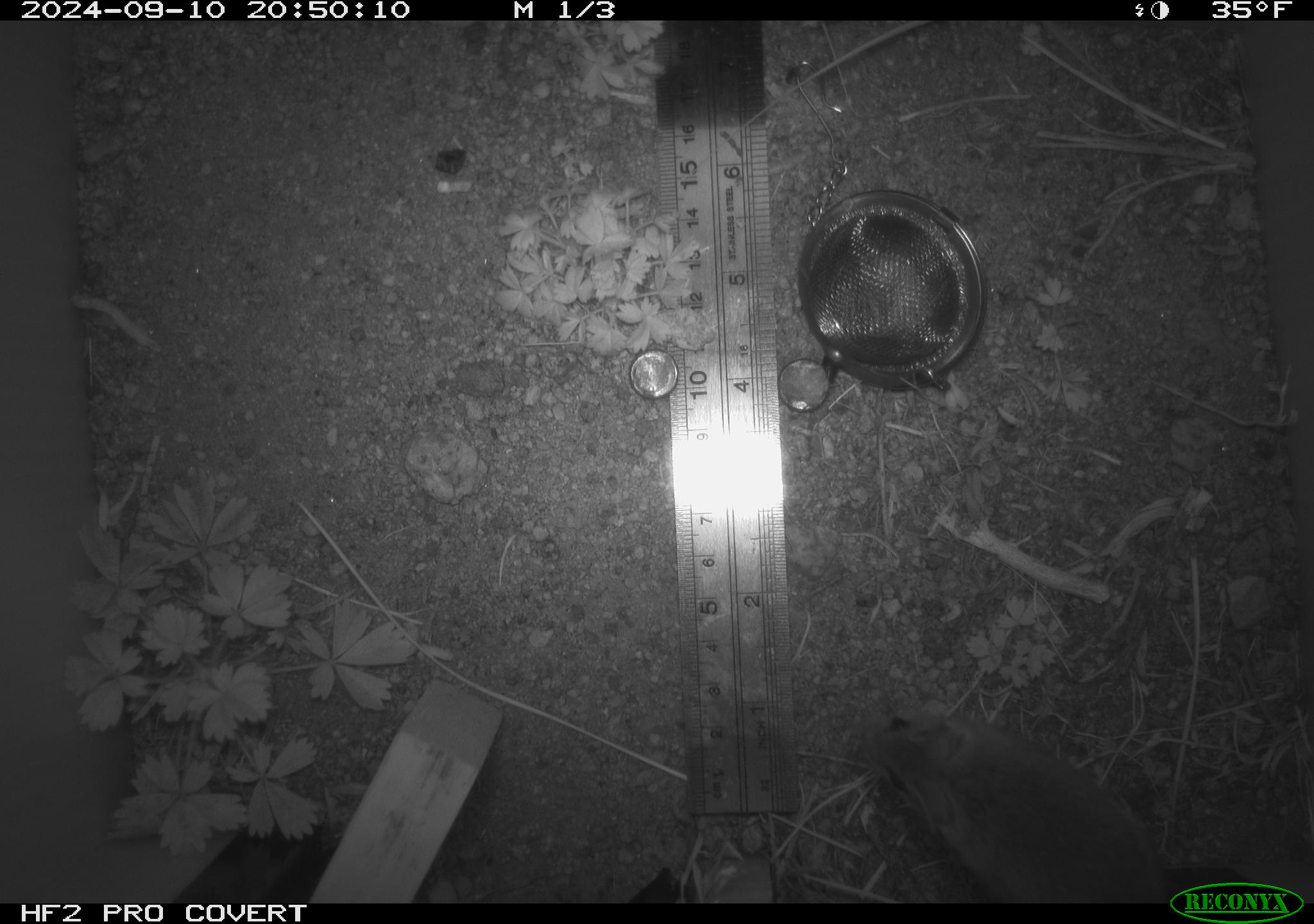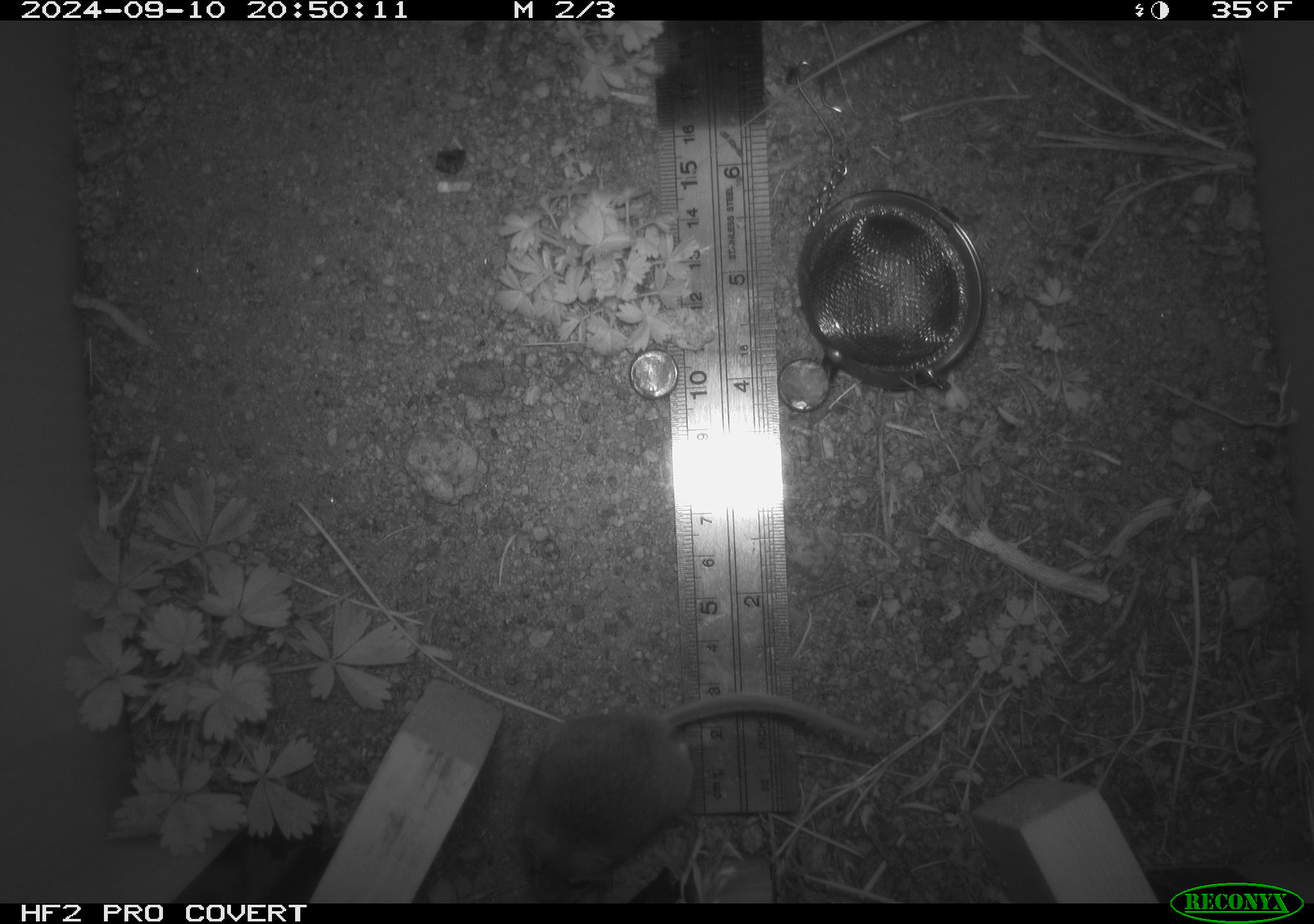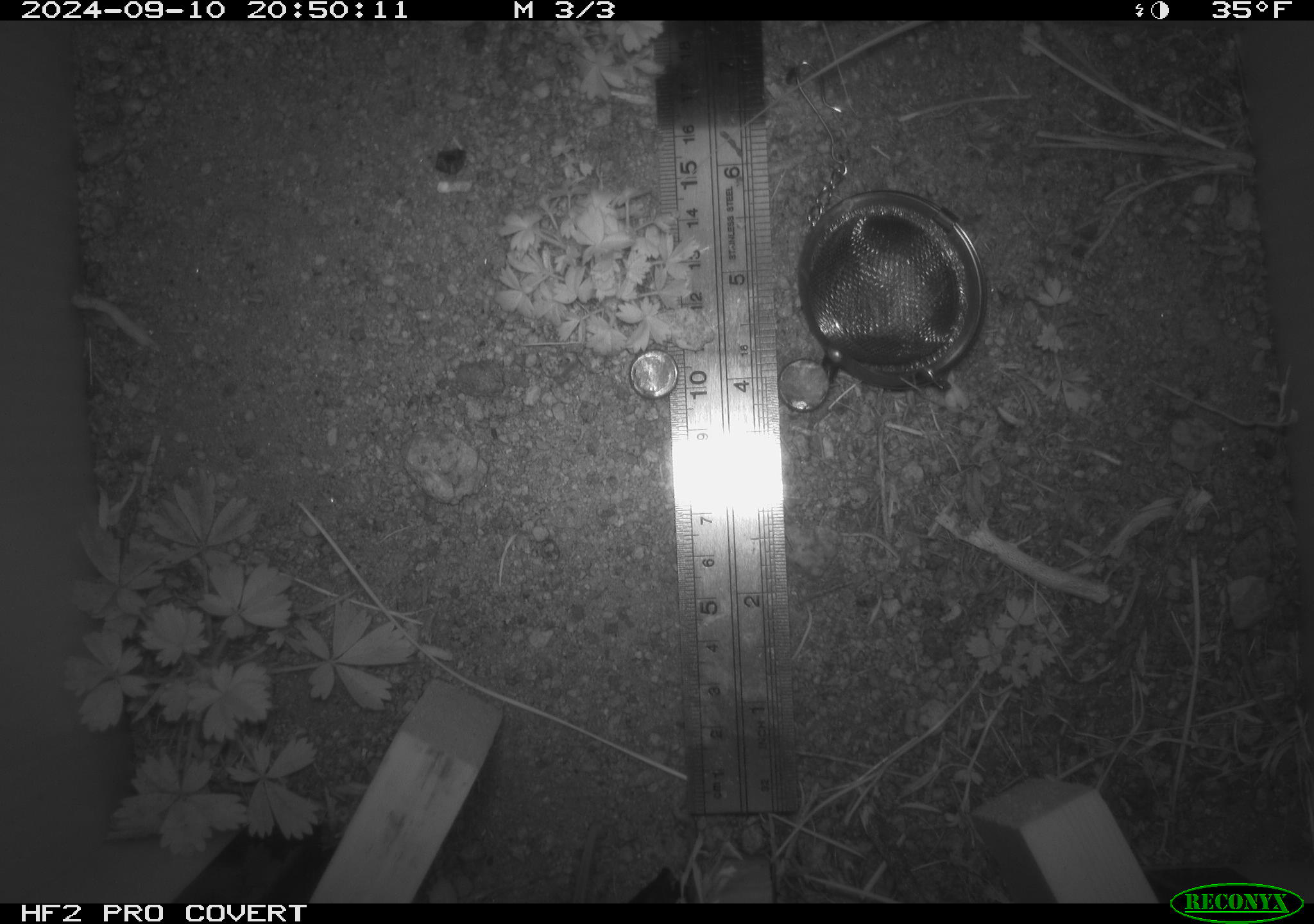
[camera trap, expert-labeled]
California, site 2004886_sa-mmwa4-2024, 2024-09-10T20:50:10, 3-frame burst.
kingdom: Animalia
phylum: Chordata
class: Mammalia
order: Rodentia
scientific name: Rodentia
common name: mouse species